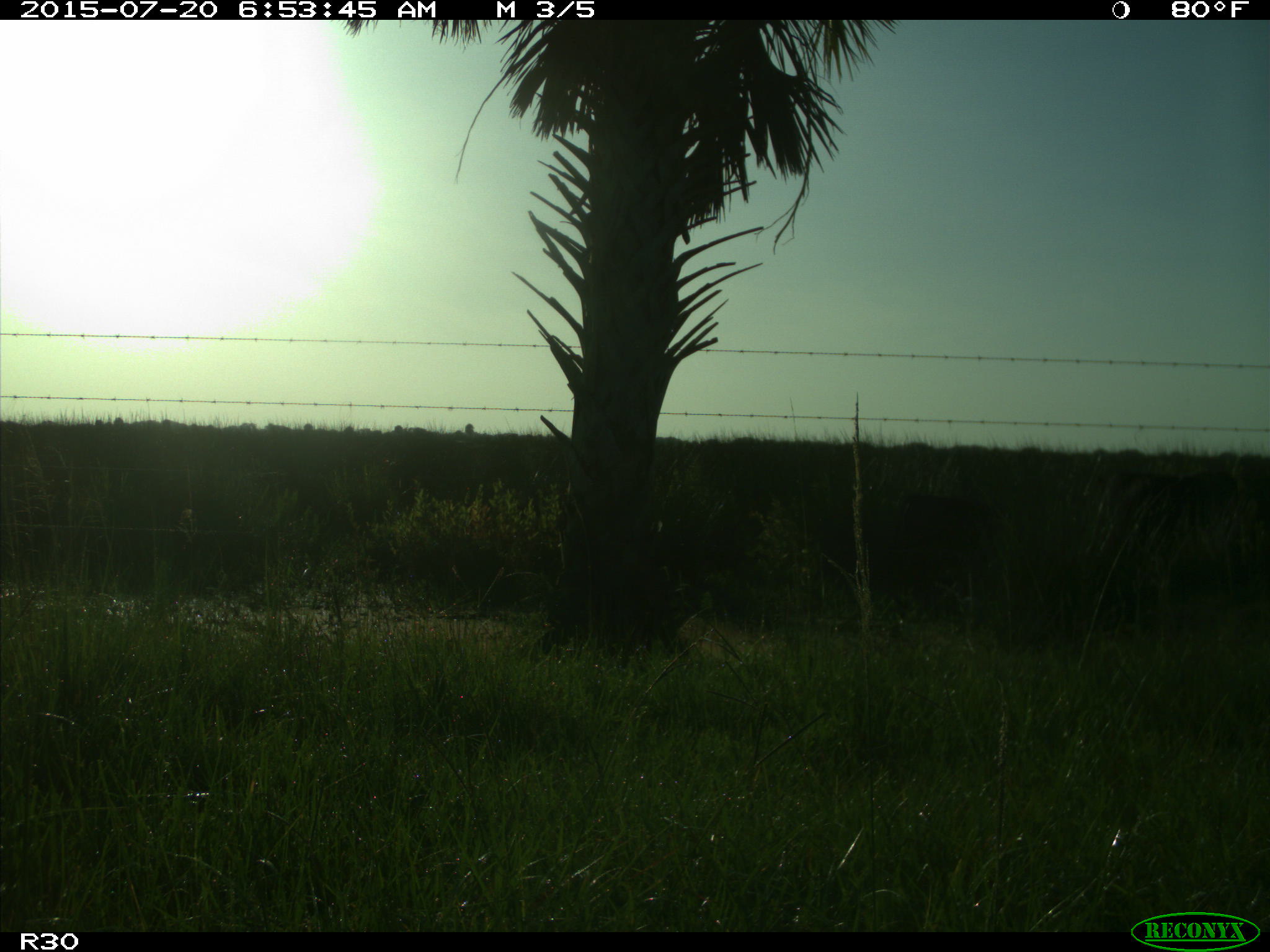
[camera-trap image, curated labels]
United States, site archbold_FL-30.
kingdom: Animalia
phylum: Chordata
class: Mammalia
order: Artiodactyla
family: Bovidae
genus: Bos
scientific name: Bos taurus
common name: domestic cow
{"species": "Bos taurus (domestic cow)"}